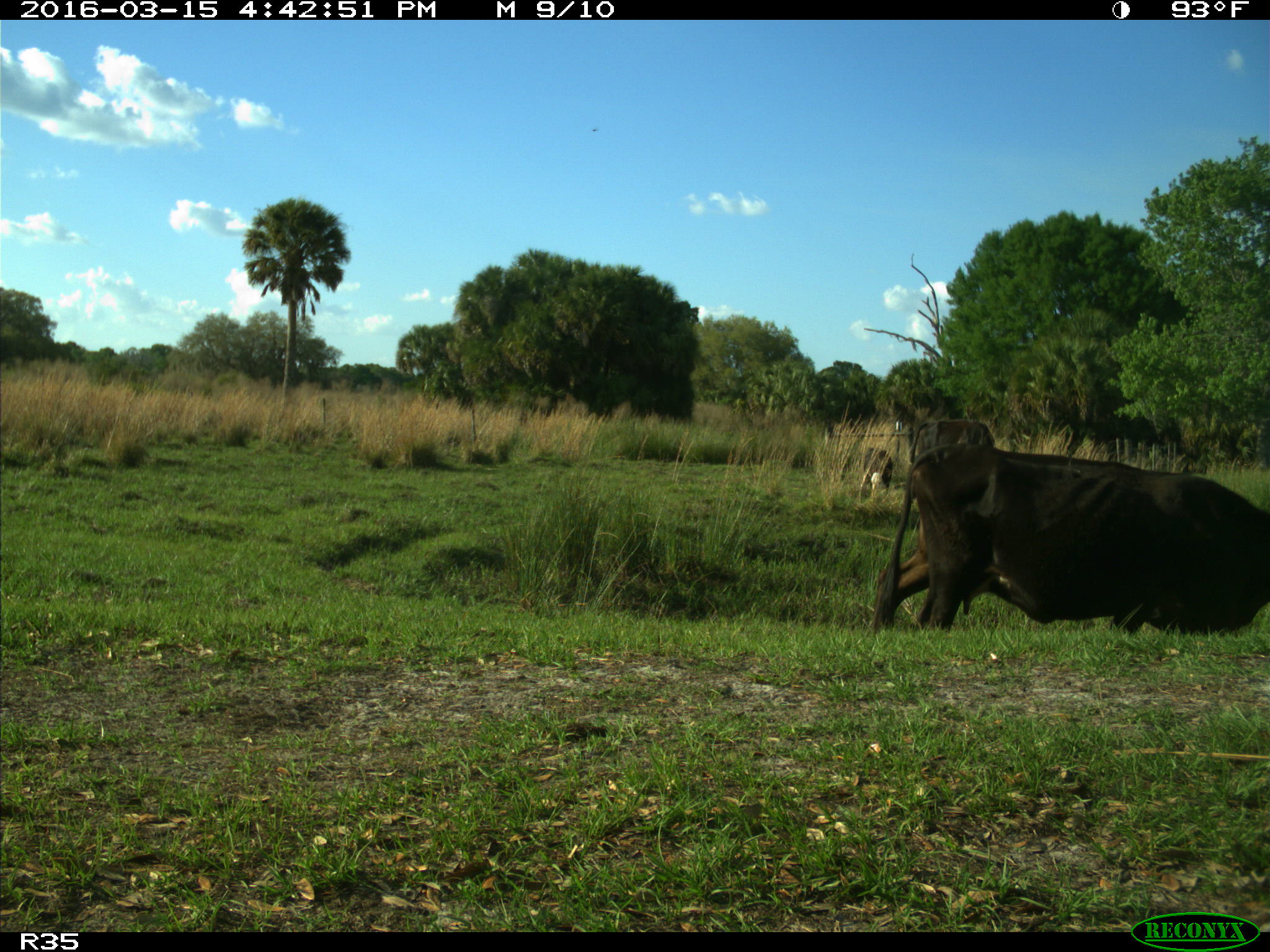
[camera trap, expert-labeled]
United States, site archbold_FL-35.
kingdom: Animalia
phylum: Chordata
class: Mammalia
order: Artiodactyla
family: Bovidae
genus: Bos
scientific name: Bos taurus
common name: domestic cow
Bos taurus (domestic cow).